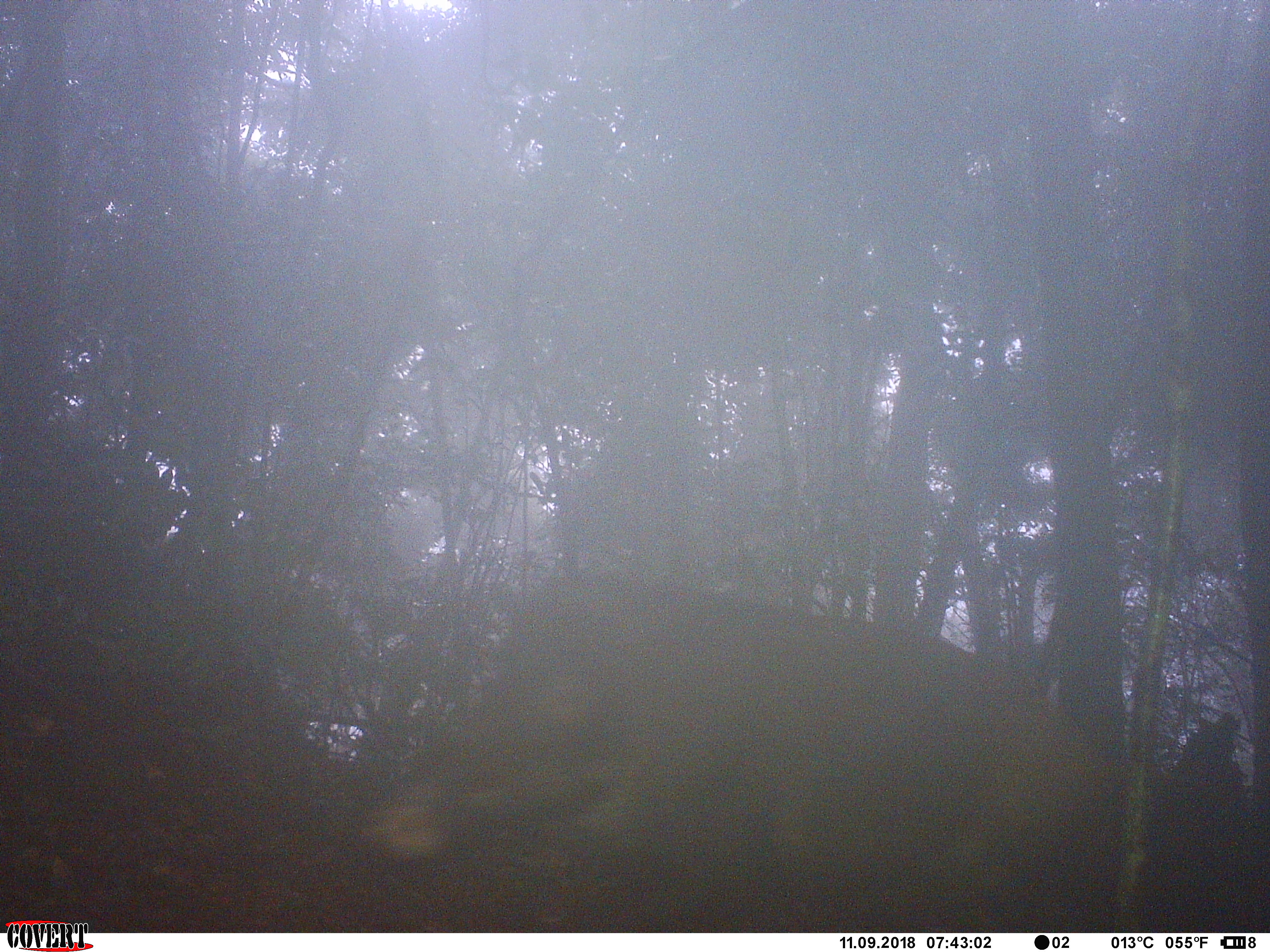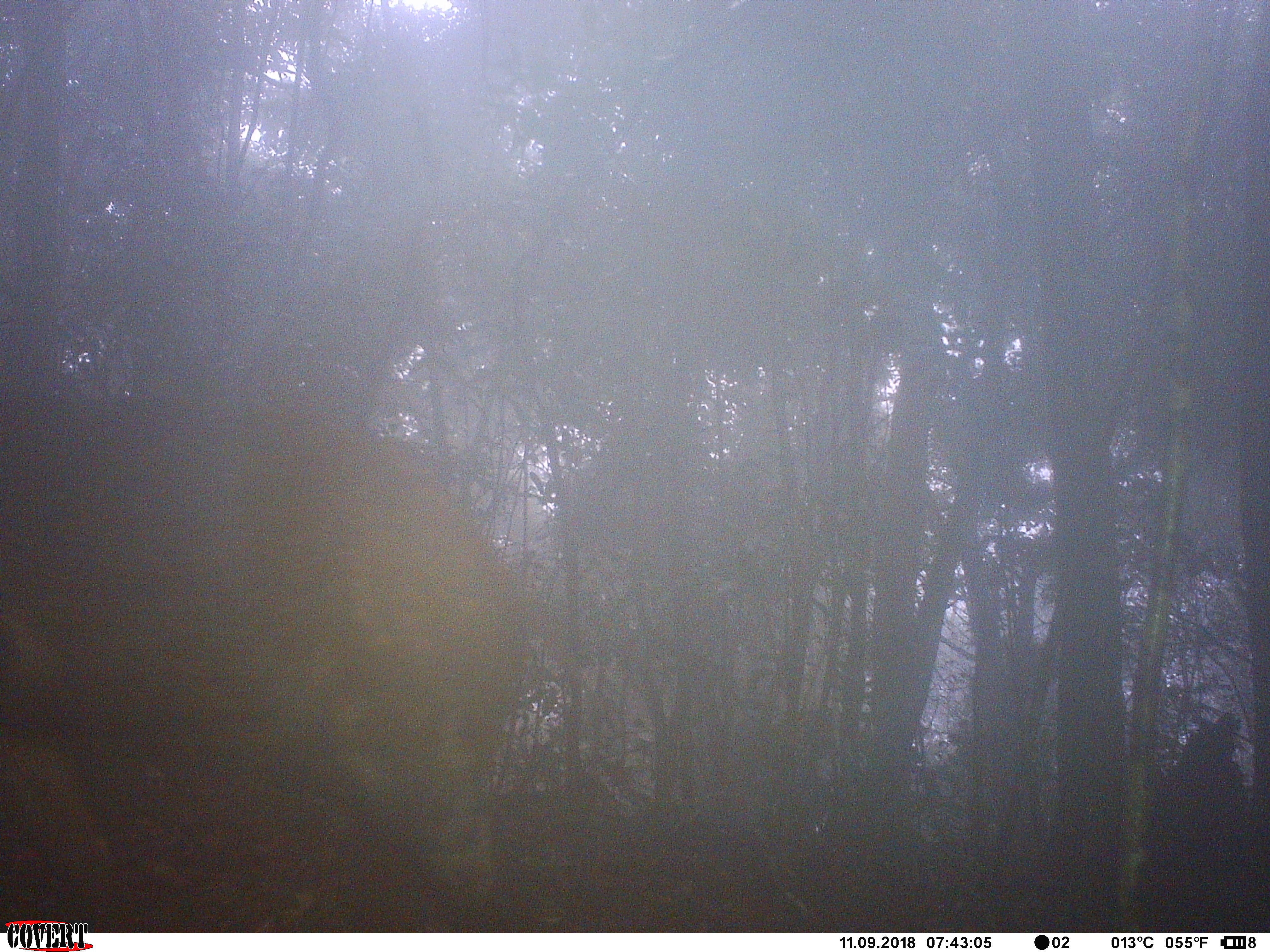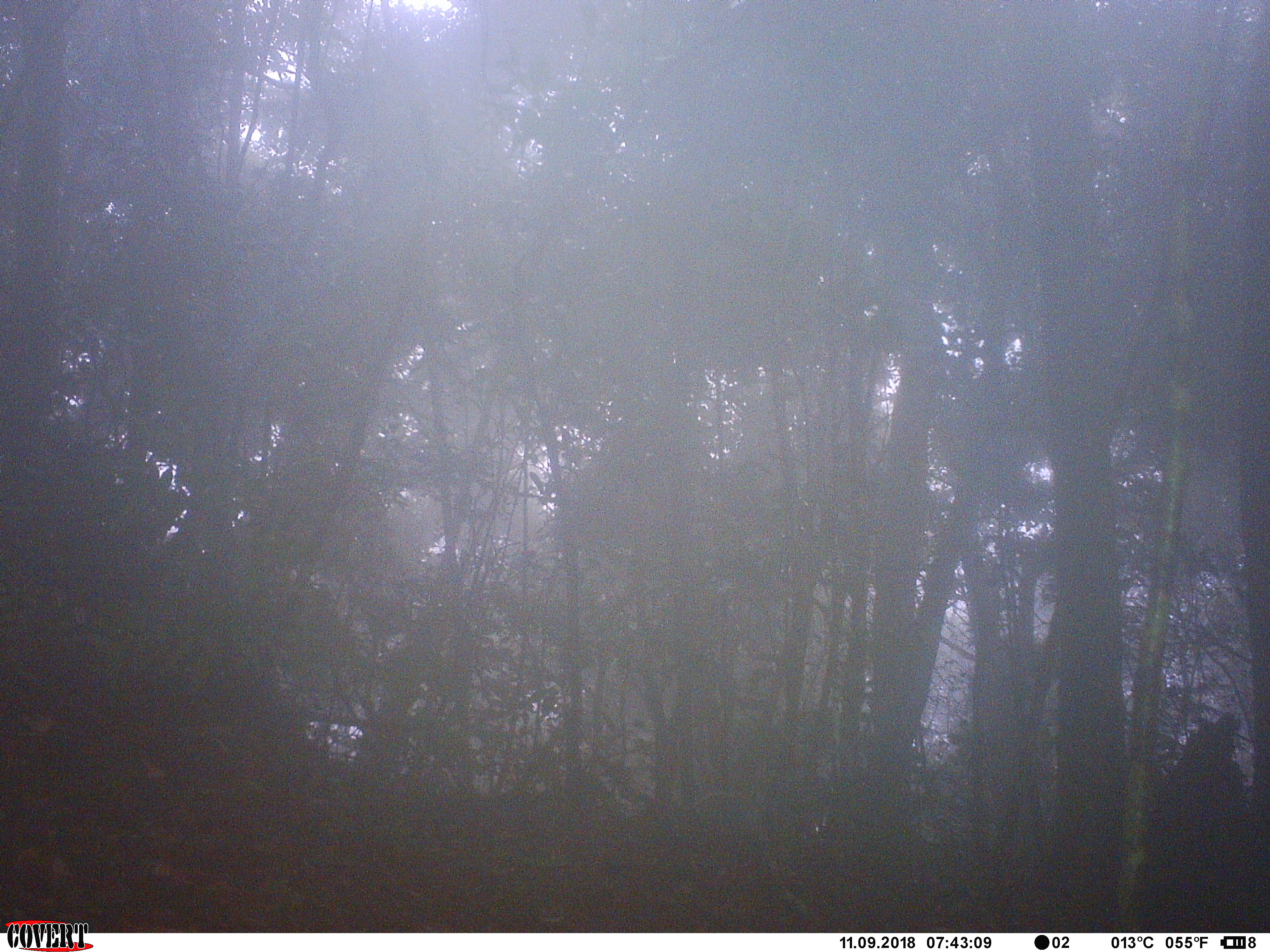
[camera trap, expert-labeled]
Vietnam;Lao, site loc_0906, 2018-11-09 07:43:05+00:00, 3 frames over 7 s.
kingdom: Animalia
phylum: Chordata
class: Mammalia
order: Artiodactyla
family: Suidae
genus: Sus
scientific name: Sus scrofa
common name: eurasian wild pig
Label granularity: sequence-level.